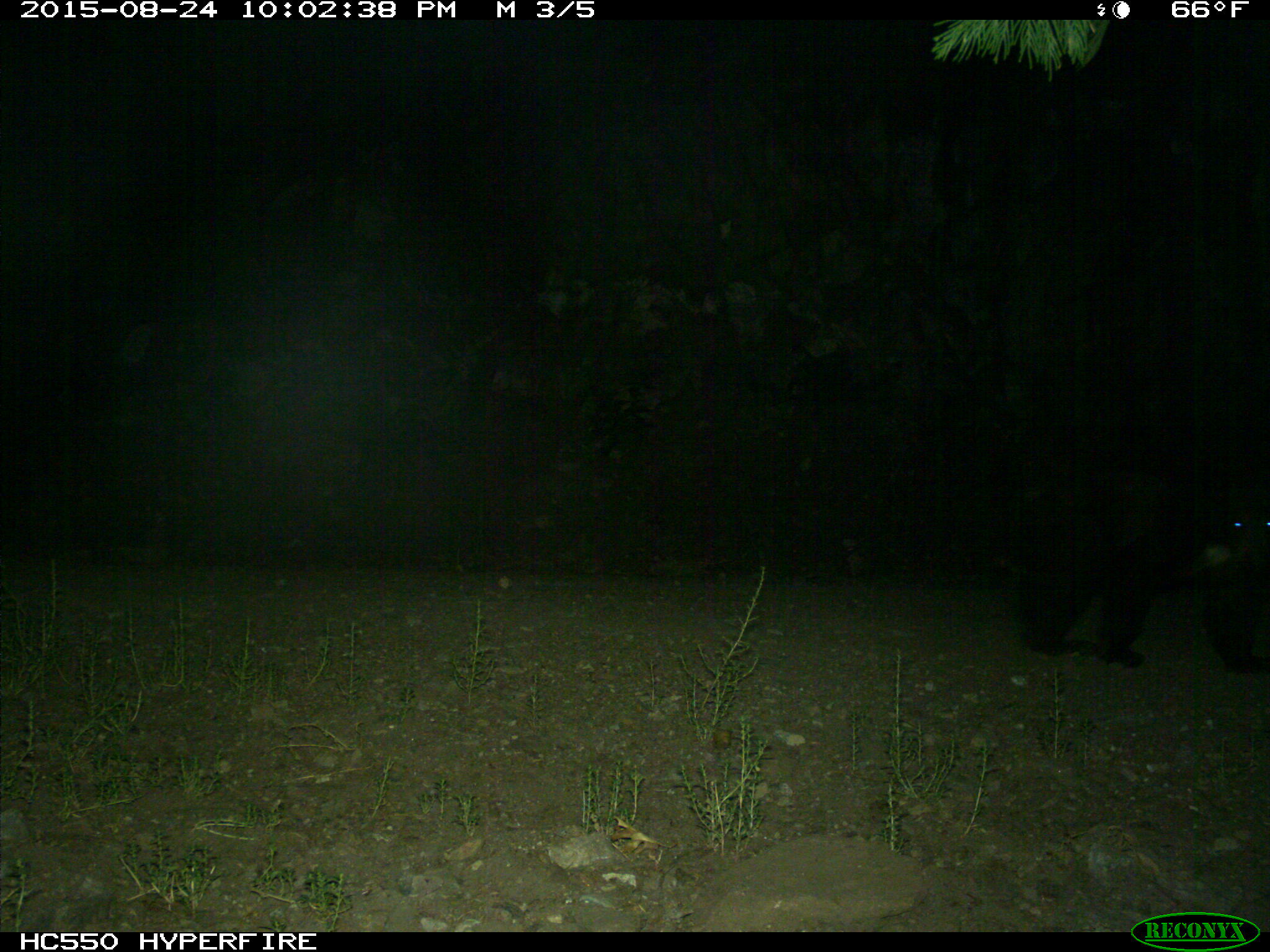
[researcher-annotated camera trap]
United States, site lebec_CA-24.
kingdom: Animalia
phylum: Chordata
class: Mammalia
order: Carnivora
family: Ursidae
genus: Ursus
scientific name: Ursus americanus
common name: american black bear